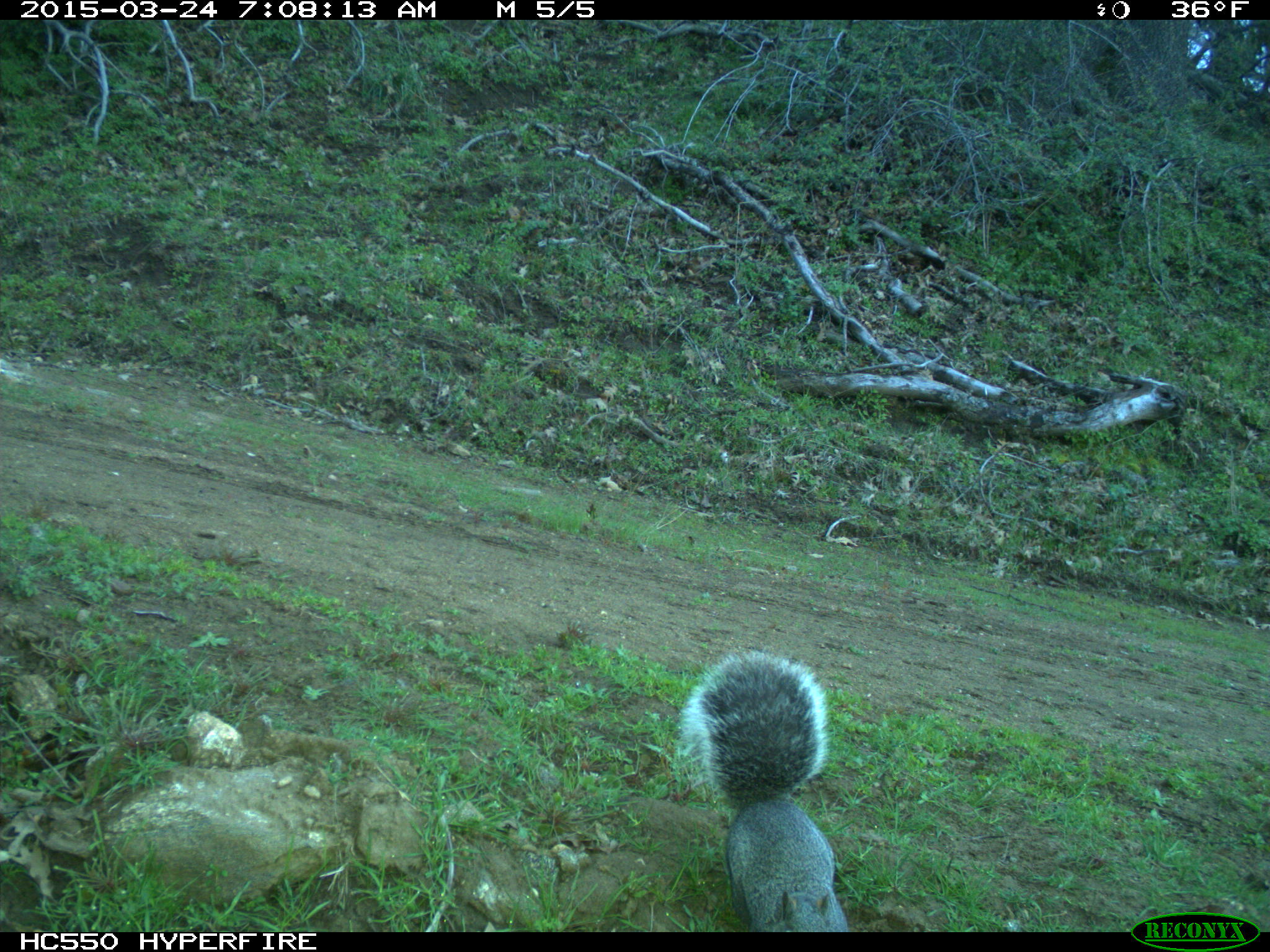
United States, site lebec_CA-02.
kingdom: Animalia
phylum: Chordata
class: Mammalia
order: Rodentia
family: Sciuridae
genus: Sciurus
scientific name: Sciurus carolinensis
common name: eastern gray squirrel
Sciurus carolinensis (eastern gray squirrel).